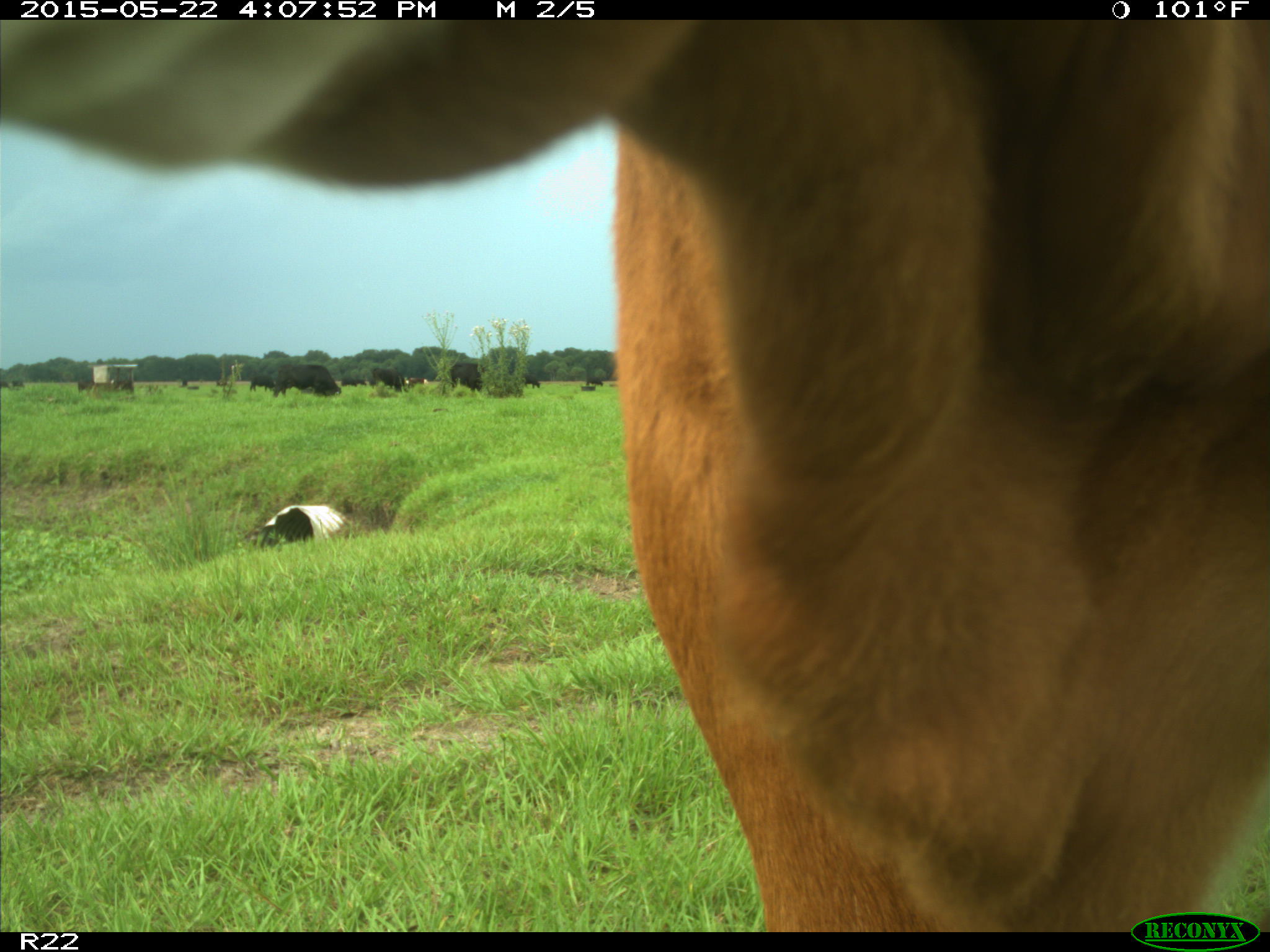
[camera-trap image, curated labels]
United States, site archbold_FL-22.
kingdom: Animalia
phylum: Chordata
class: Mammalia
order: Artiodactyla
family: Bovidae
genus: Bos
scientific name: Bos taurus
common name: domestic cow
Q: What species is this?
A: Bos taurus (domestic cow).